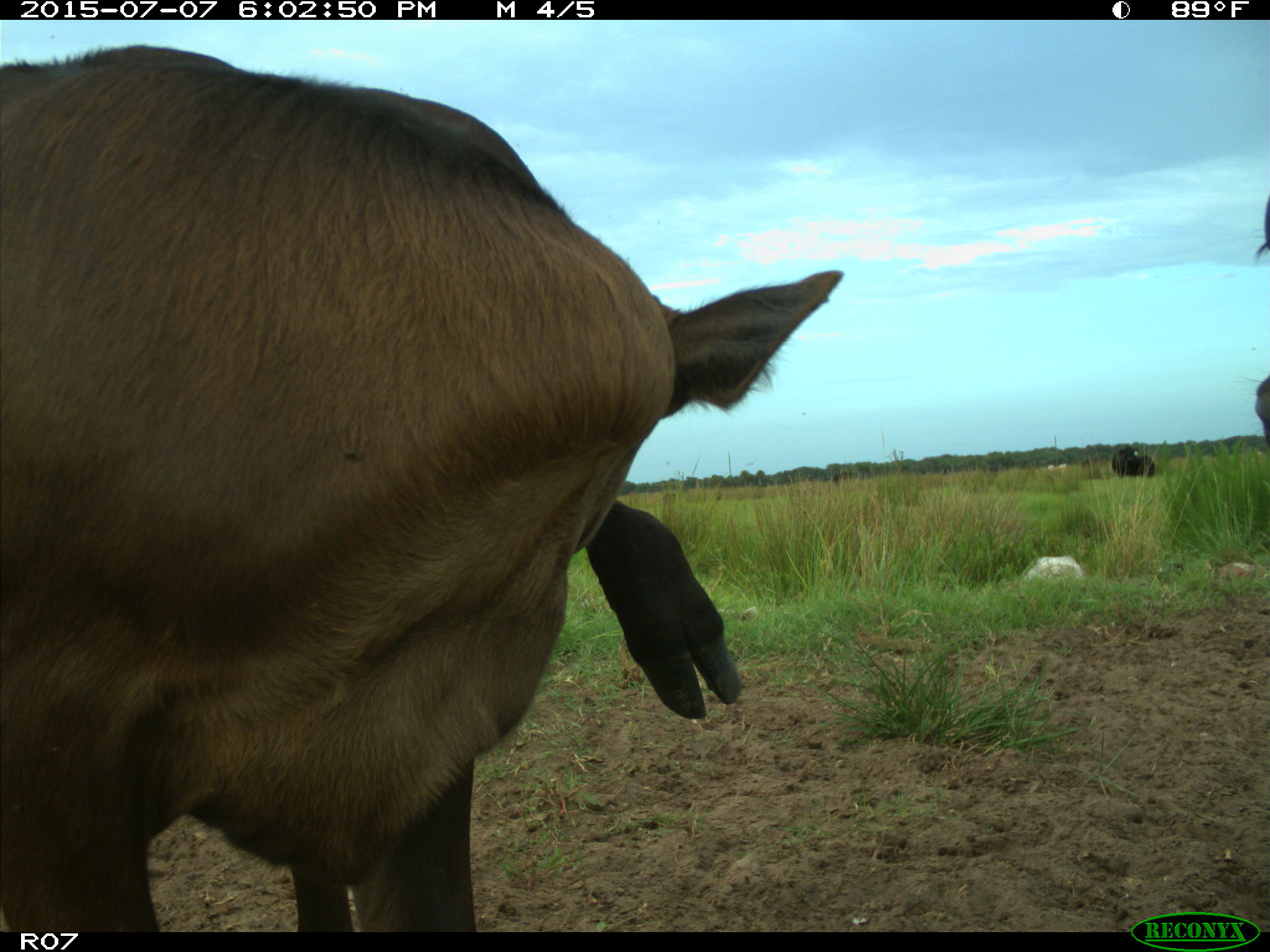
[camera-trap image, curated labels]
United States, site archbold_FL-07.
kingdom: Animalia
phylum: Chordata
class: Mammalia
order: Artiodactyla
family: Bovidae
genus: Bos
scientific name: Bos taurus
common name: domestic cow